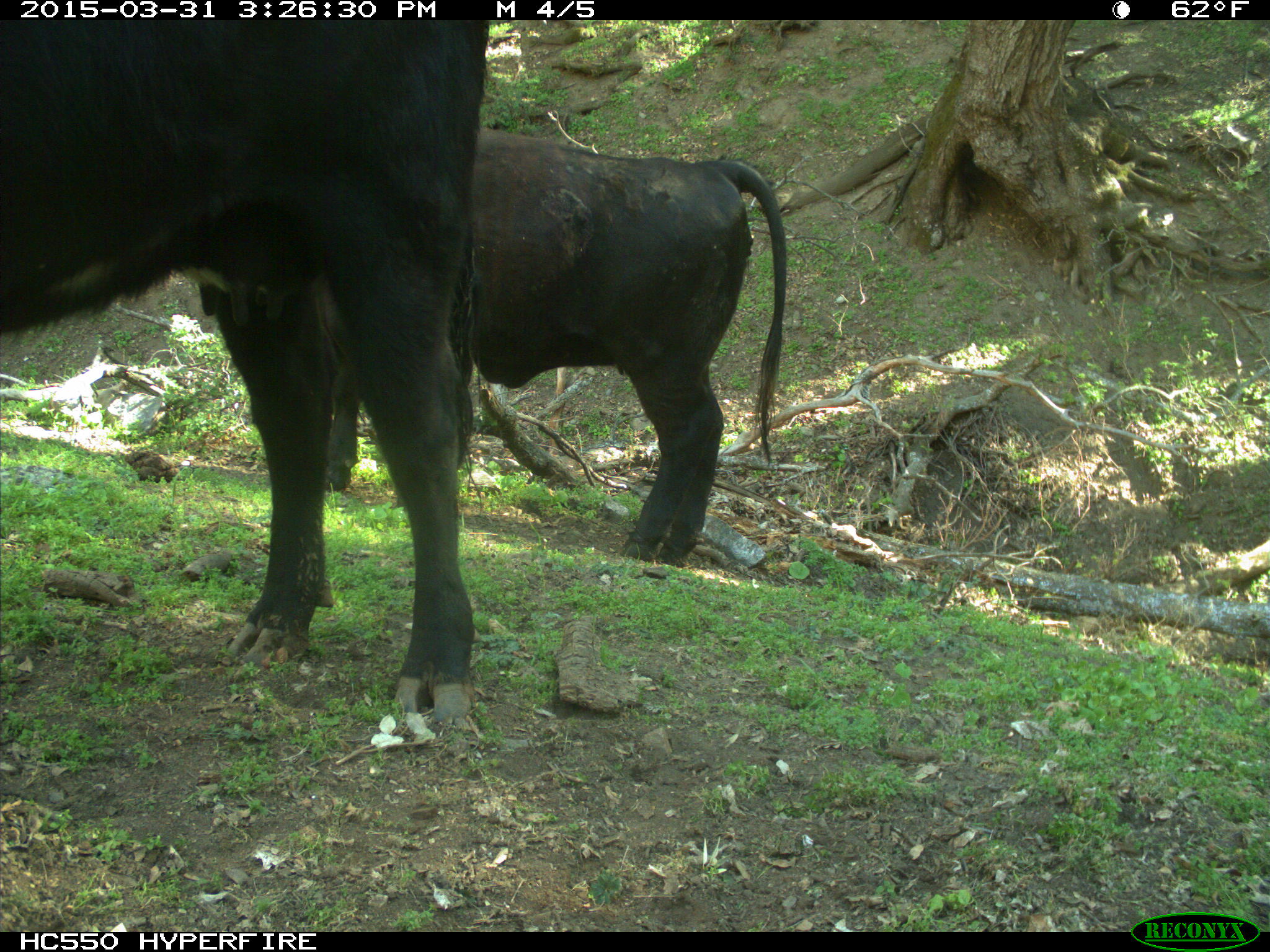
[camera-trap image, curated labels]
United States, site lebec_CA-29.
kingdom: Animalia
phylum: Chordata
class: Mammalia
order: Artiodactyla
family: Bovidae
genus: Bos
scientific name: Bos taurus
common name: domestic cow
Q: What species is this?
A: Bos taurus (domestic cow).